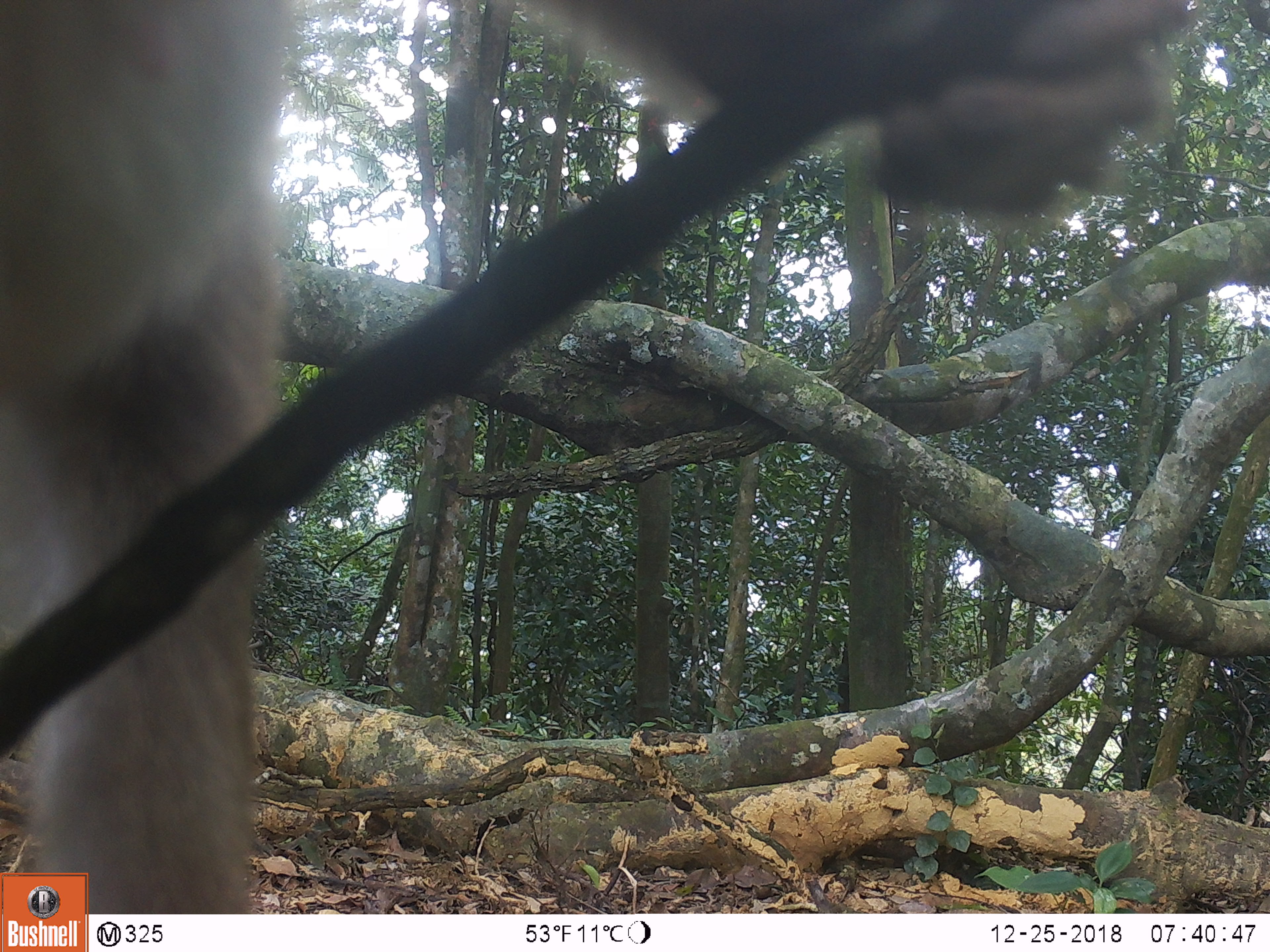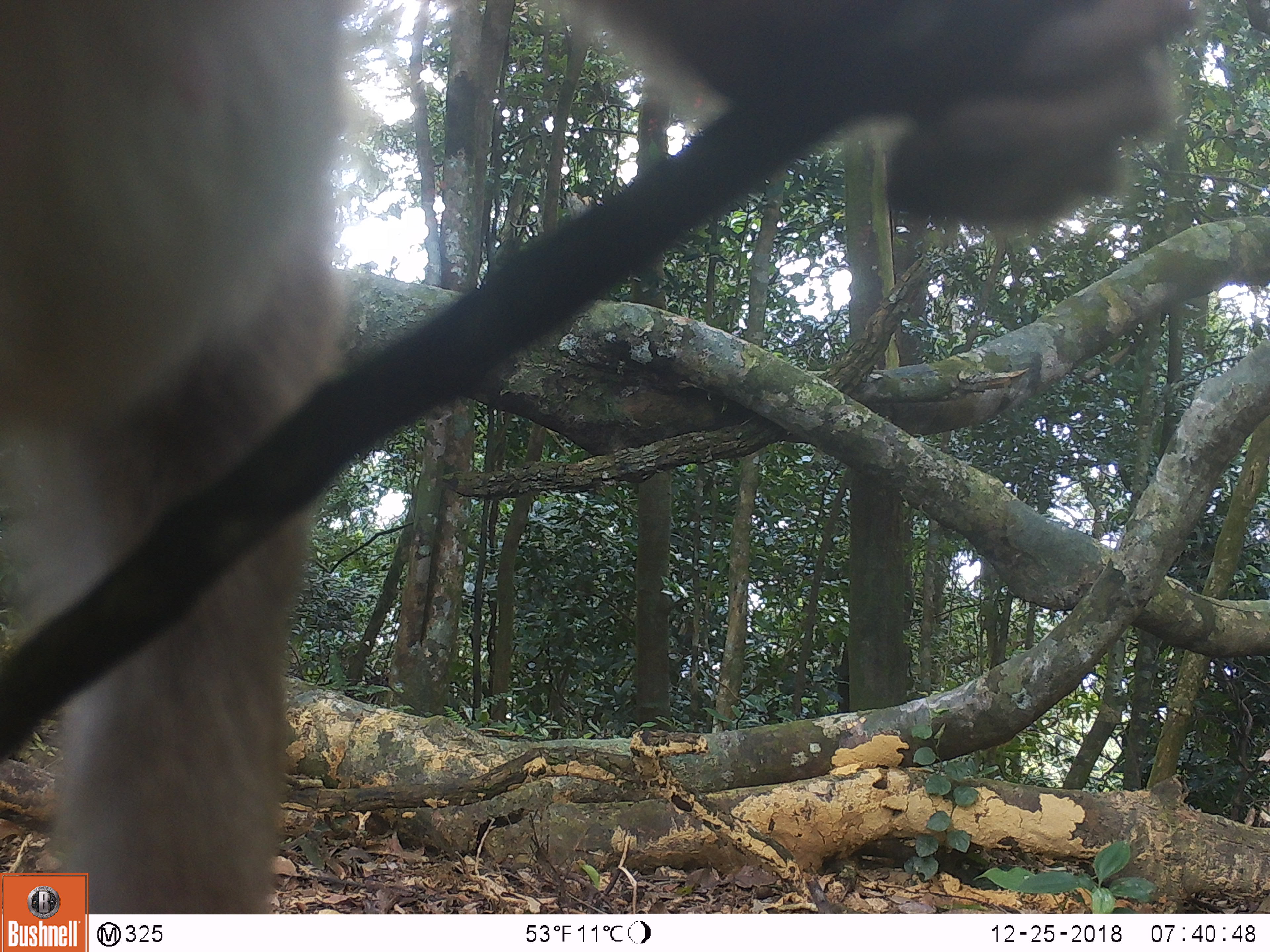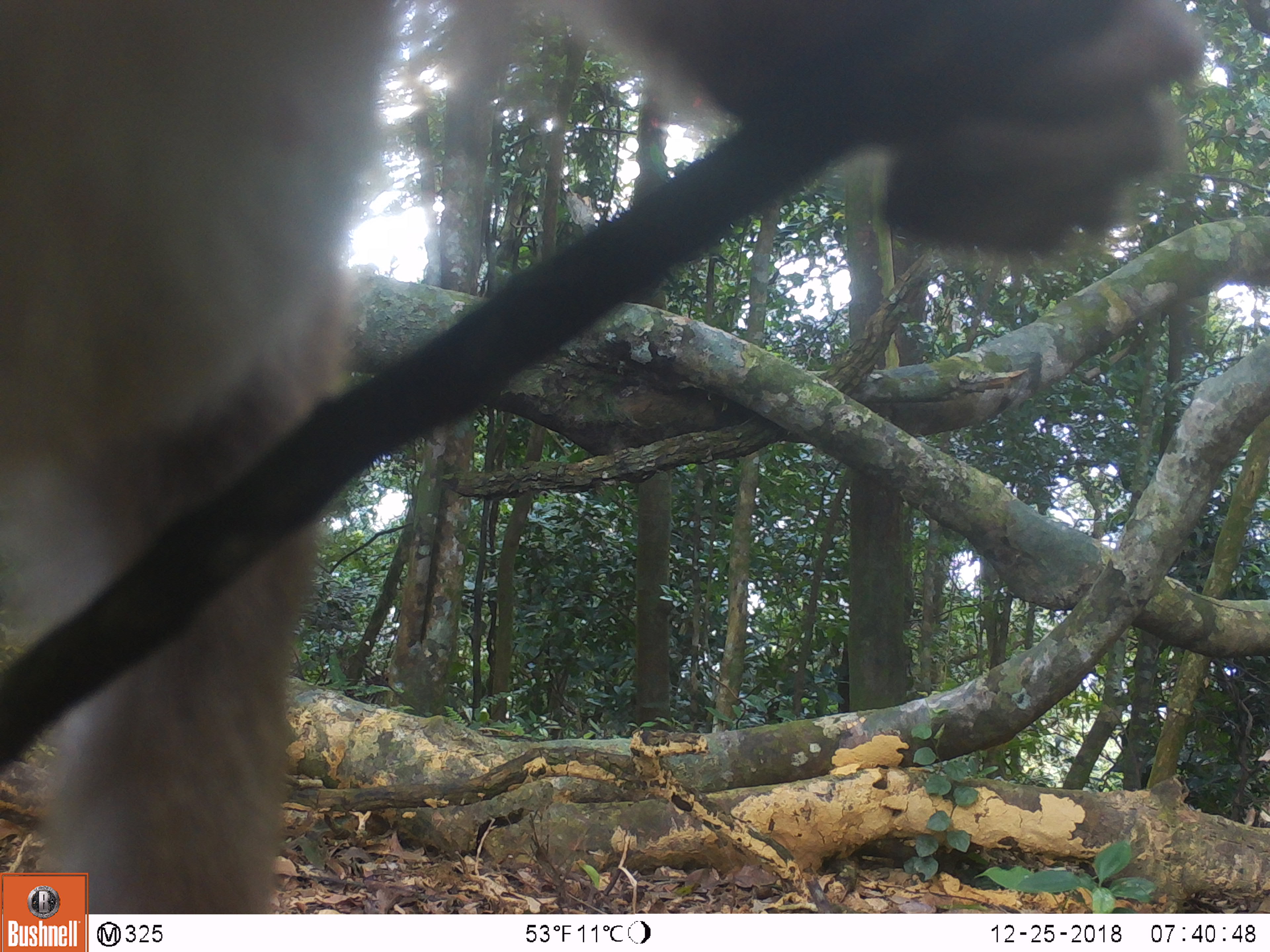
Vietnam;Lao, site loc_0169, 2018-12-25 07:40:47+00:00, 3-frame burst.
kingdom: Animalia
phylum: Chordata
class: Mammalia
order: Primates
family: Cercopithecidae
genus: Macaca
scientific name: Macaca nemestrina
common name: pig-tailed macaque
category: pig tailed macaque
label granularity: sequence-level